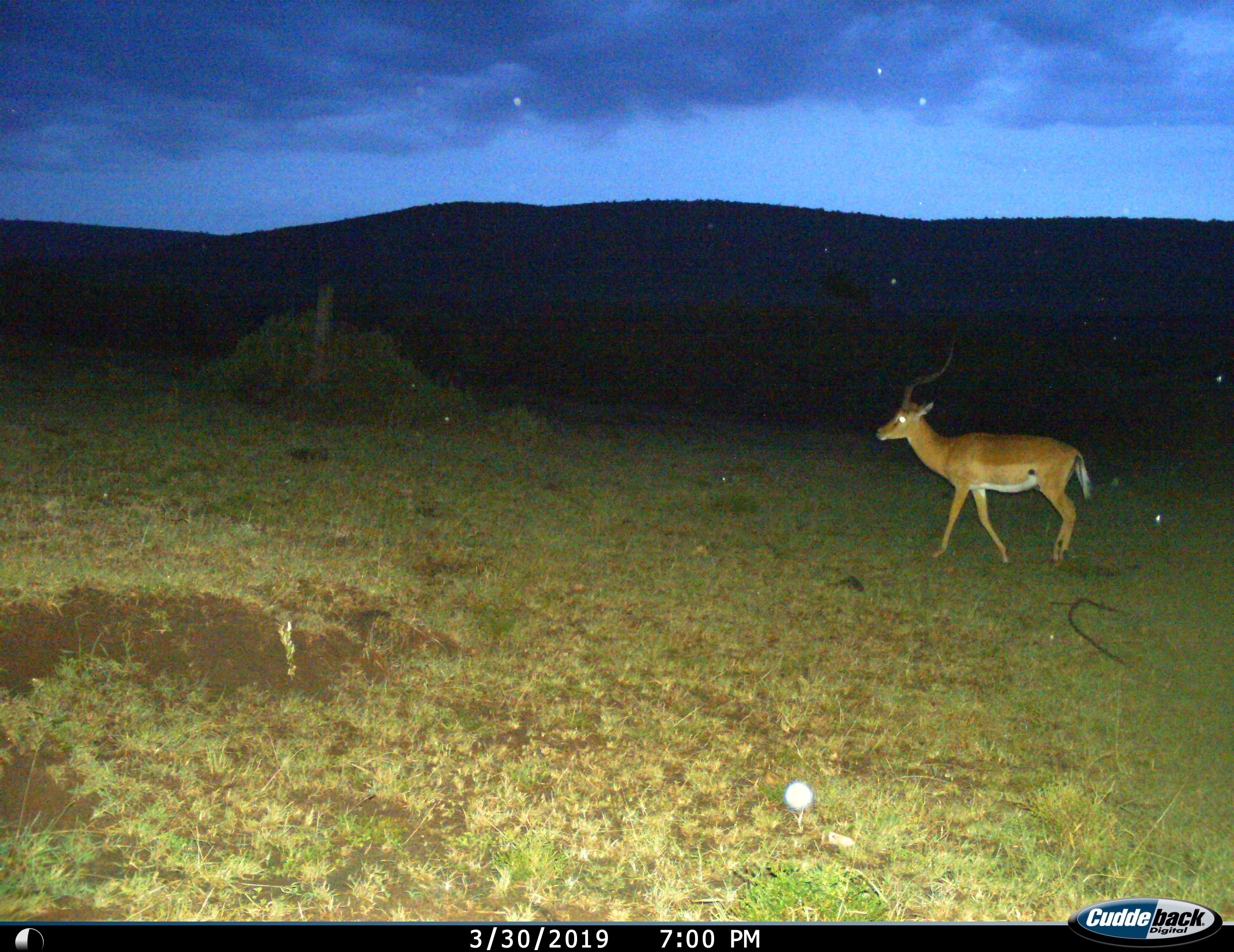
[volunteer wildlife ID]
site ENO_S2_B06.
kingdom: Animalia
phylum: Chordata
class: Mammalia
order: Artiodactyla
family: Bovidae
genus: Aepyceros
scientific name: Aepyceros melampus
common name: impala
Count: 1.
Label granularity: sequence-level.